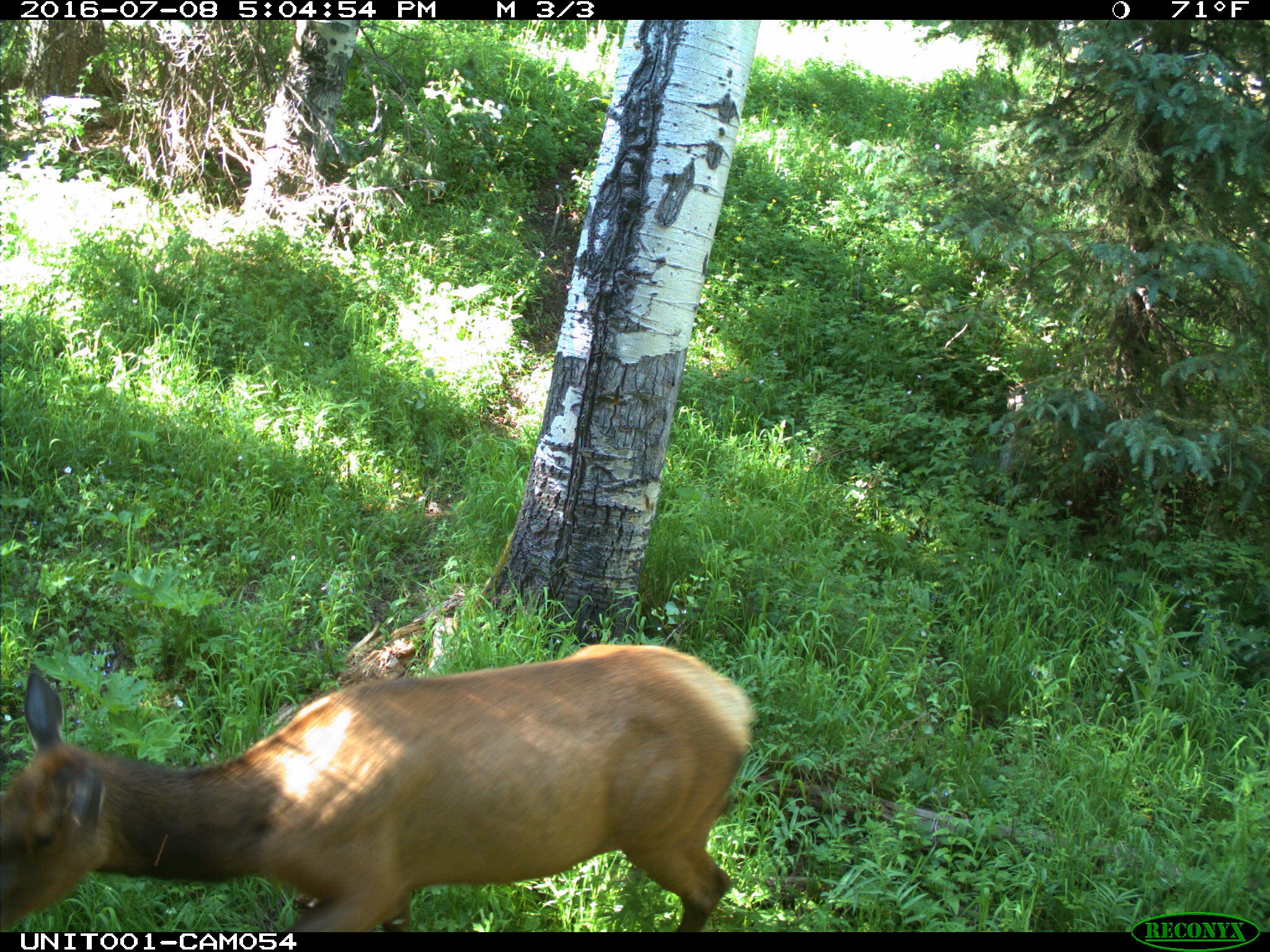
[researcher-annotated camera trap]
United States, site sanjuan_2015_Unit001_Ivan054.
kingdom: Animalia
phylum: Chordata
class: Mammalia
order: Artiodactyla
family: Cervidae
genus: Cervus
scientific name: Cervus elaphus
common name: red deer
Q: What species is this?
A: Cervus elaphus (red deer).